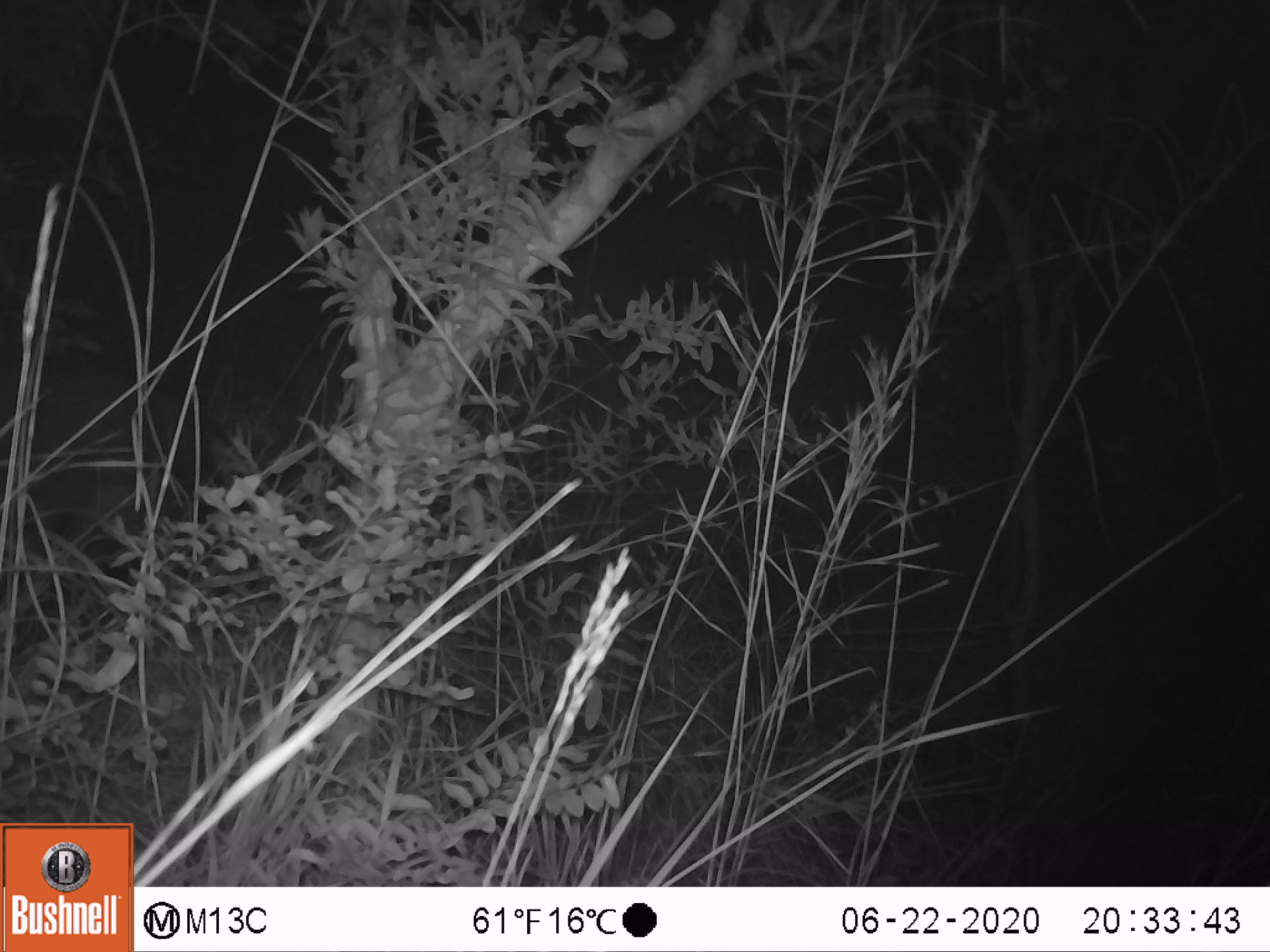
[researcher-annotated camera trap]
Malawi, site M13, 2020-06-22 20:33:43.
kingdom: Animalia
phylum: Chordata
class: Mammalia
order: Artiodactyla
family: Suidae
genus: Potamochoerus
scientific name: Potamochoerus larvatus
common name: bushpig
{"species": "bushpig (Potamochoerus larvatus)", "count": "1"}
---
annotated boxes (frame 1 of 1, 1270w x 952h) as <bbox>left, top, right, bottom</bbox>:
bushpig: <bbox>1, 364, 249, 561</bbox>